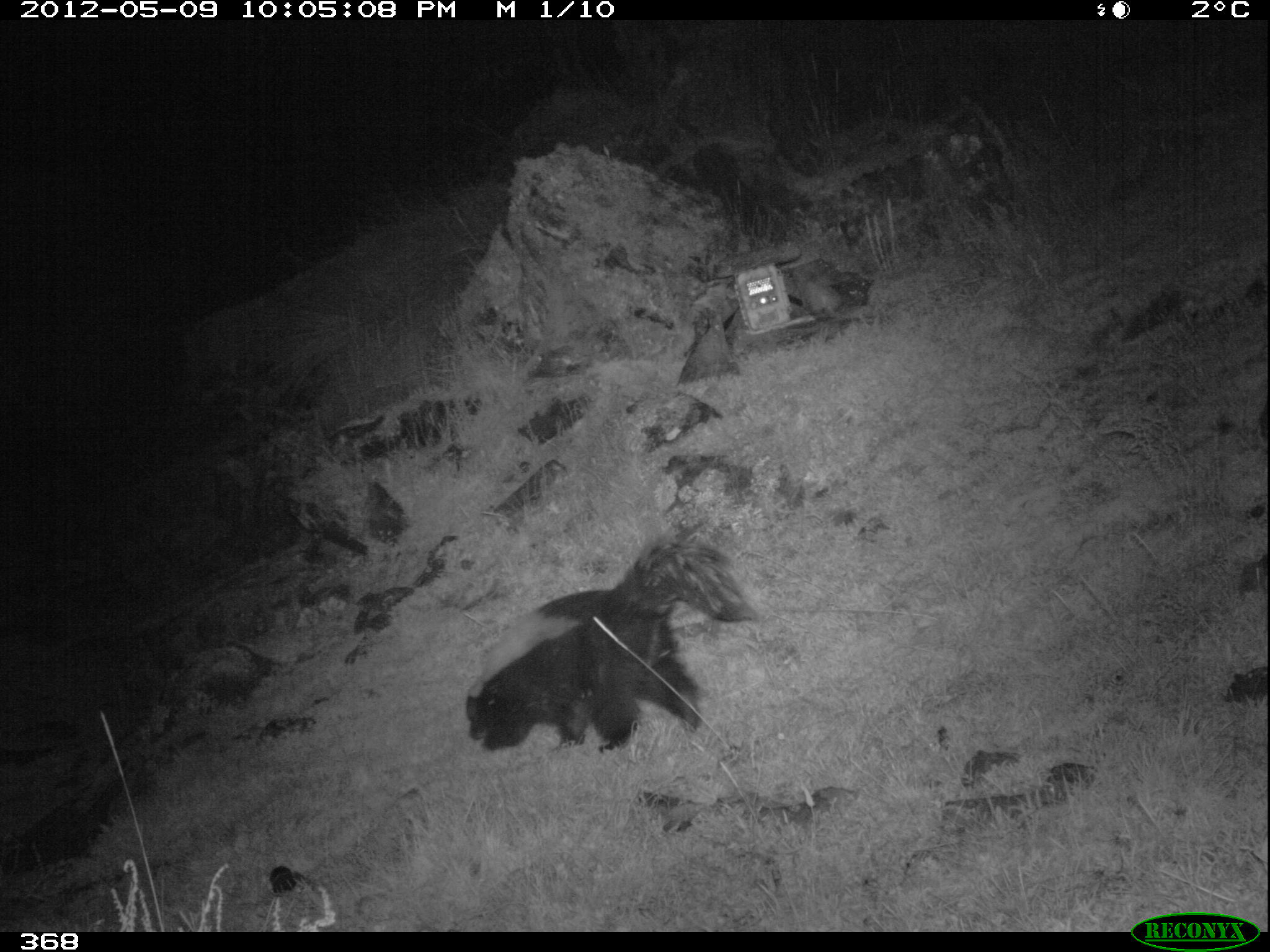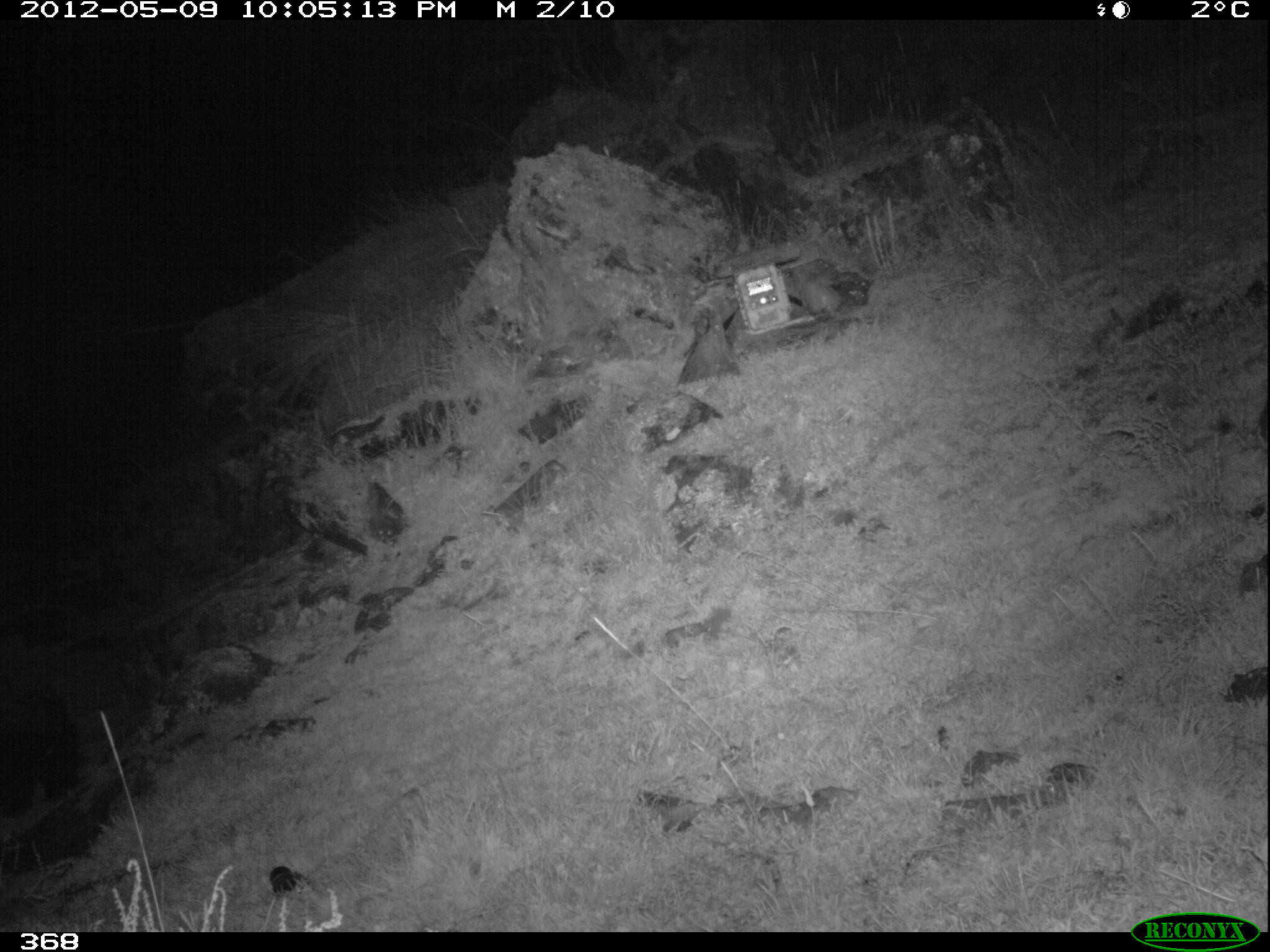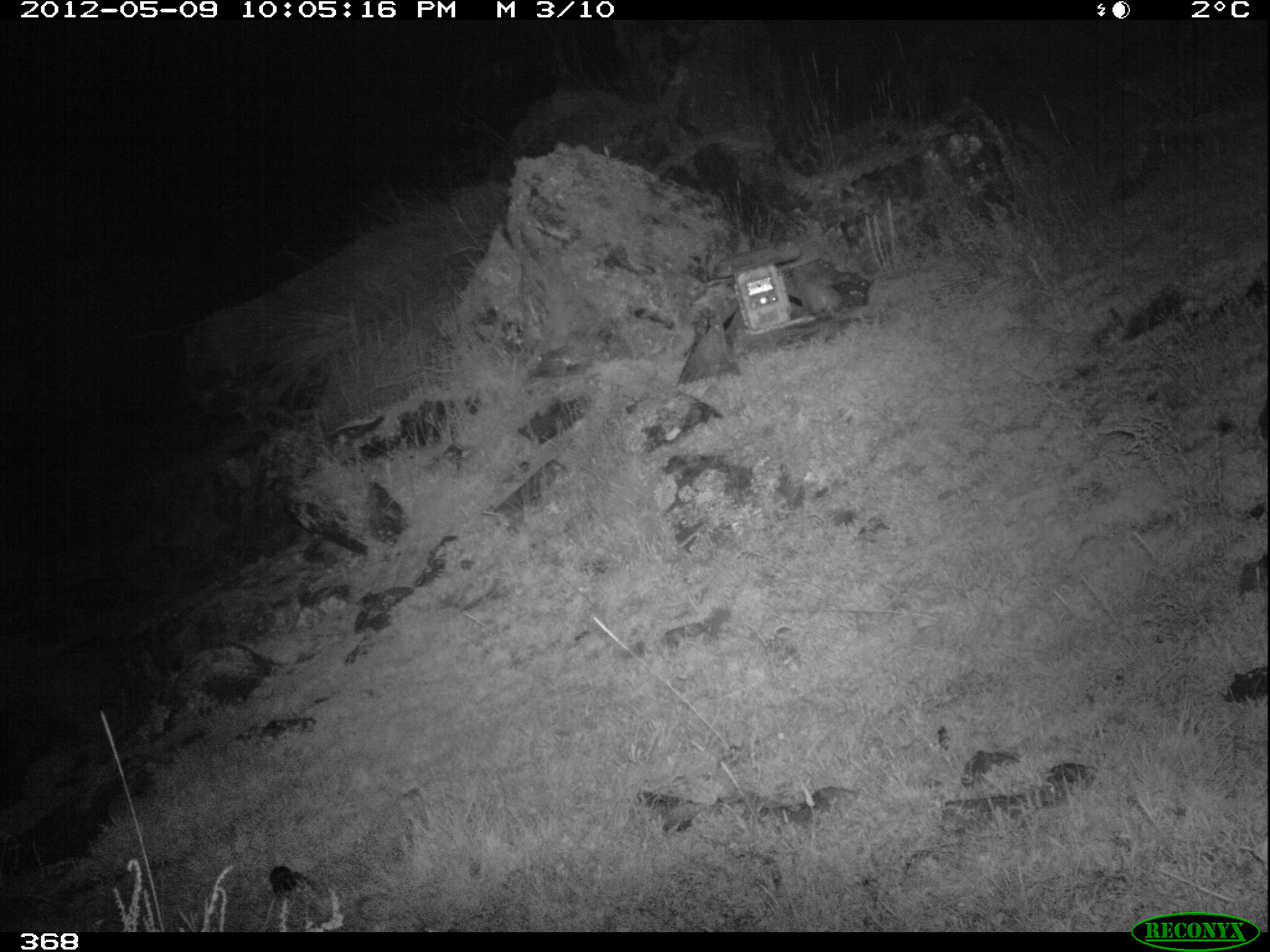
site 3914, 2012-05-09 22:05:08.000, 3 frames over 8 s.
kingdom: Animalia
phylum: Chordata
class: Mammalia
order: Carnivora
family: Mephitidae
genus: Conepatus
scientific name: Conepatus chinga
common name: molina's hog-nosed skunk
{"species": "Conepatus chinga (molina's hog-nosed skunk)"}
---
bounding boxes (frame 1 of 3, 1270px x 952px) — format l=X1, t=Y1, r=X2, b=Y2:
conepatus chinga: l=464, t=533, r=761, b=753